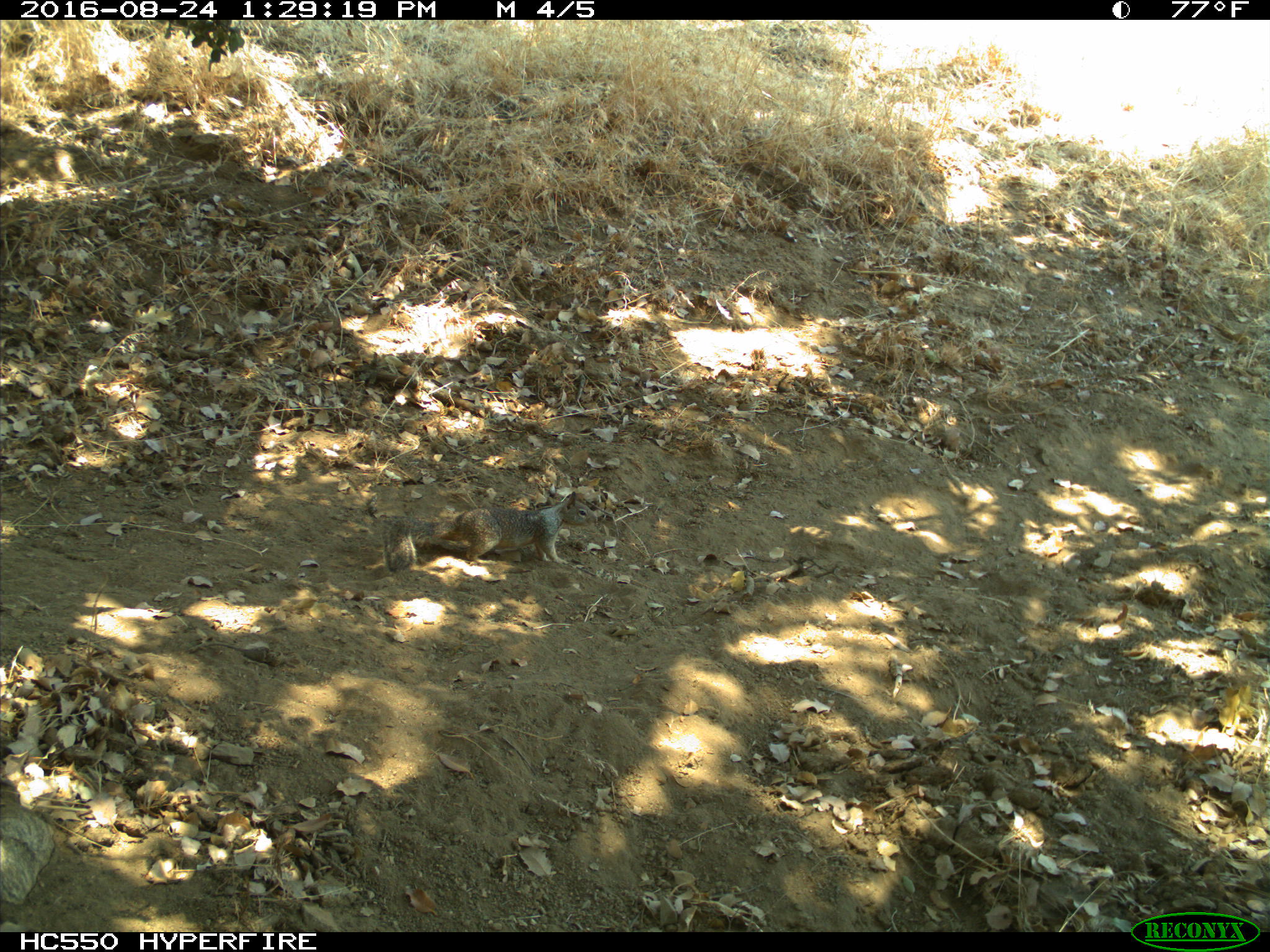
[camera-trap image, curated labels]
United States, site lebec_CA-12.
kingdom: Animalia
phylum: Chordata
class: Mammalia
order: Rodentia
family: Sciuridae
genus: Otospermophilus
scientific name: Otospermophilus beecheyi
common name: california ground squirrel